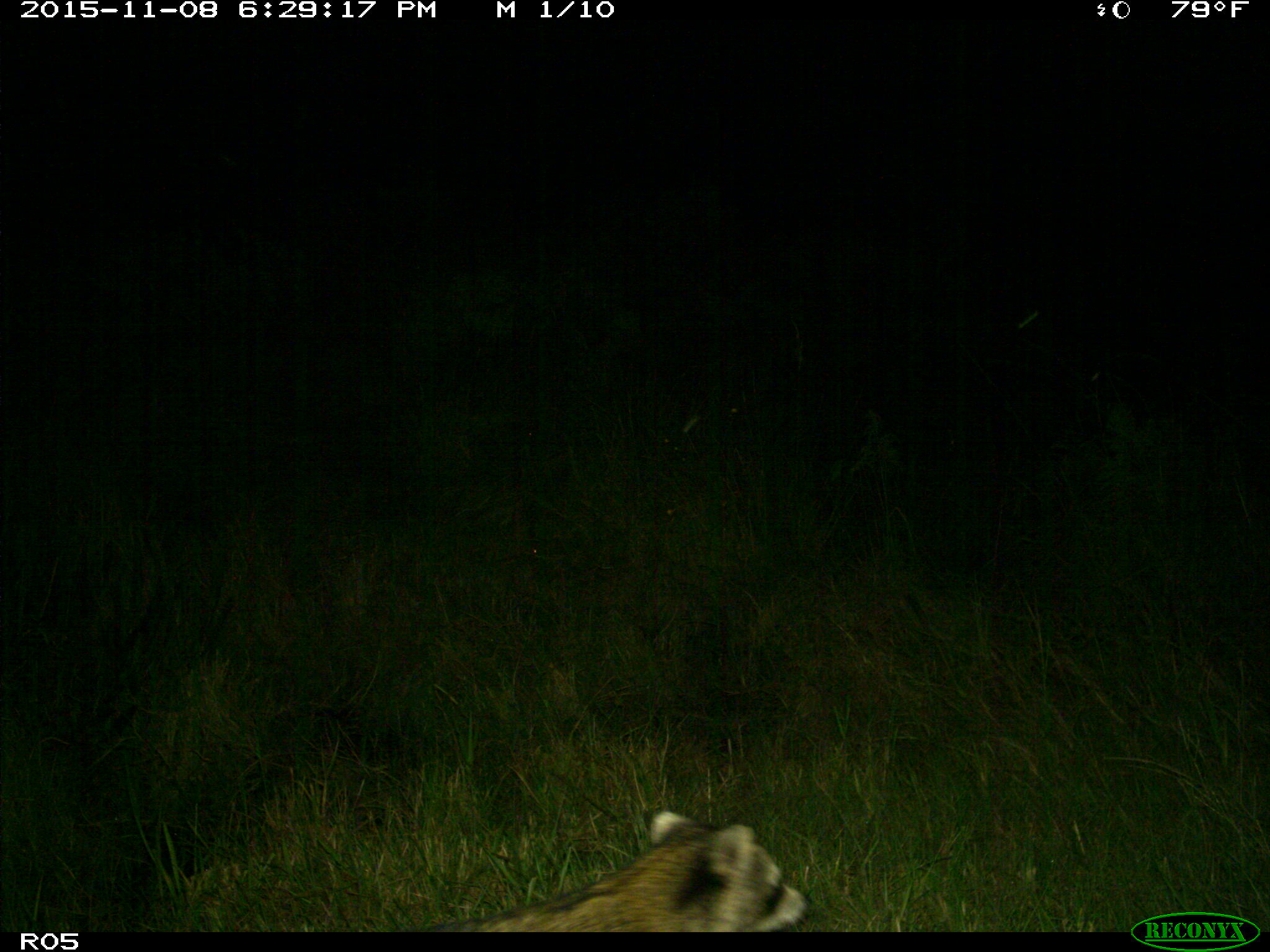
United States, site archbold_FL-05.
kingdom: Animalia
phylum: Chordata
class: Mammalia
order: Carnivora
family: Procyonidae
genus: Procyon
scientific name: Procyon lotor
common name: common raccoon